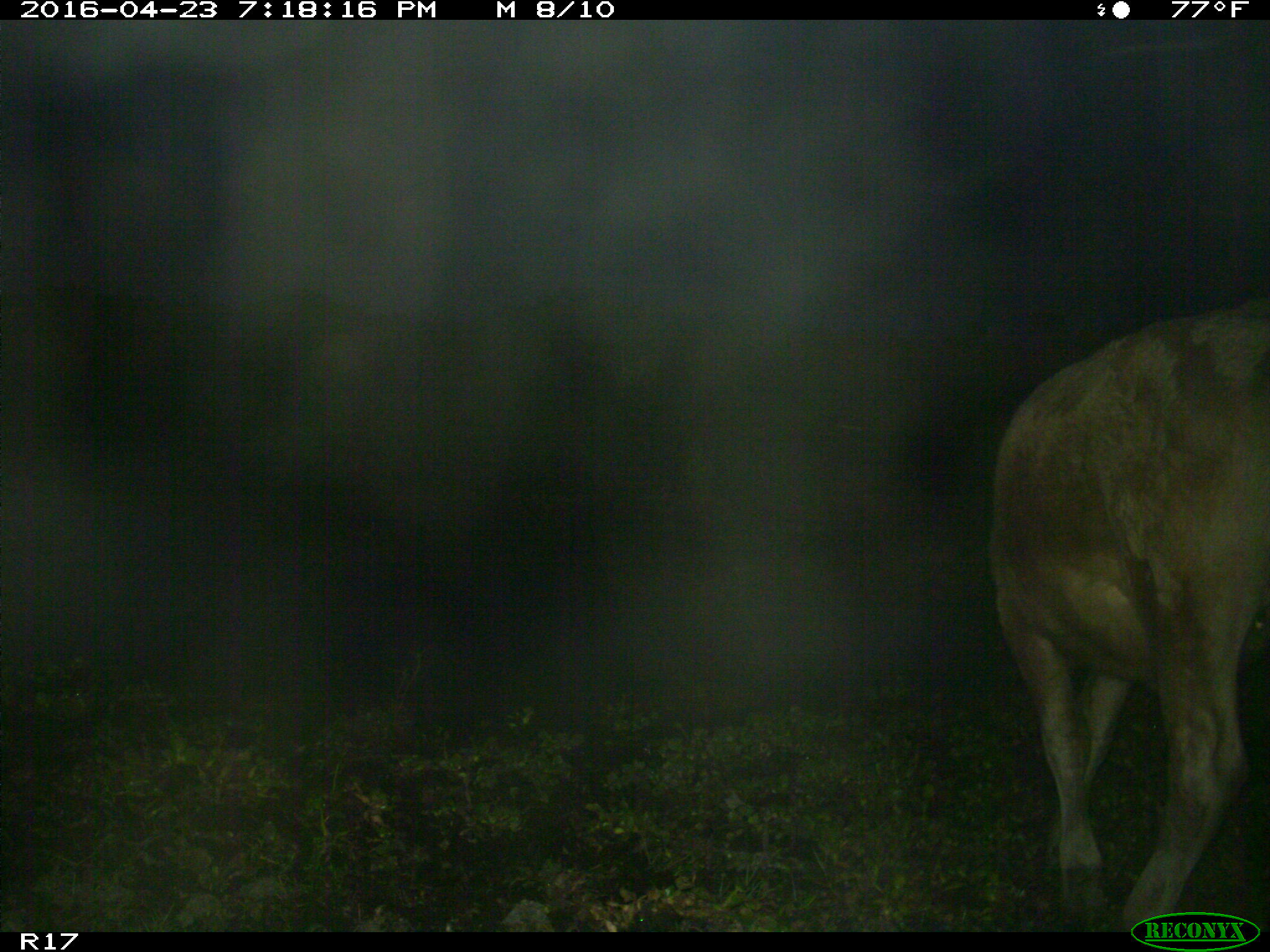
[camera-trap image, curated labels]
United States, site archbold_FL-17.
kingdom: Animalia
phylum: Chordata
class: Mammalia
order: Artiodactyla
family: Bovidae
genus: Bos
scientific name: Bos taurus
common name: domestic cow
Bos taurus (domestic cow).